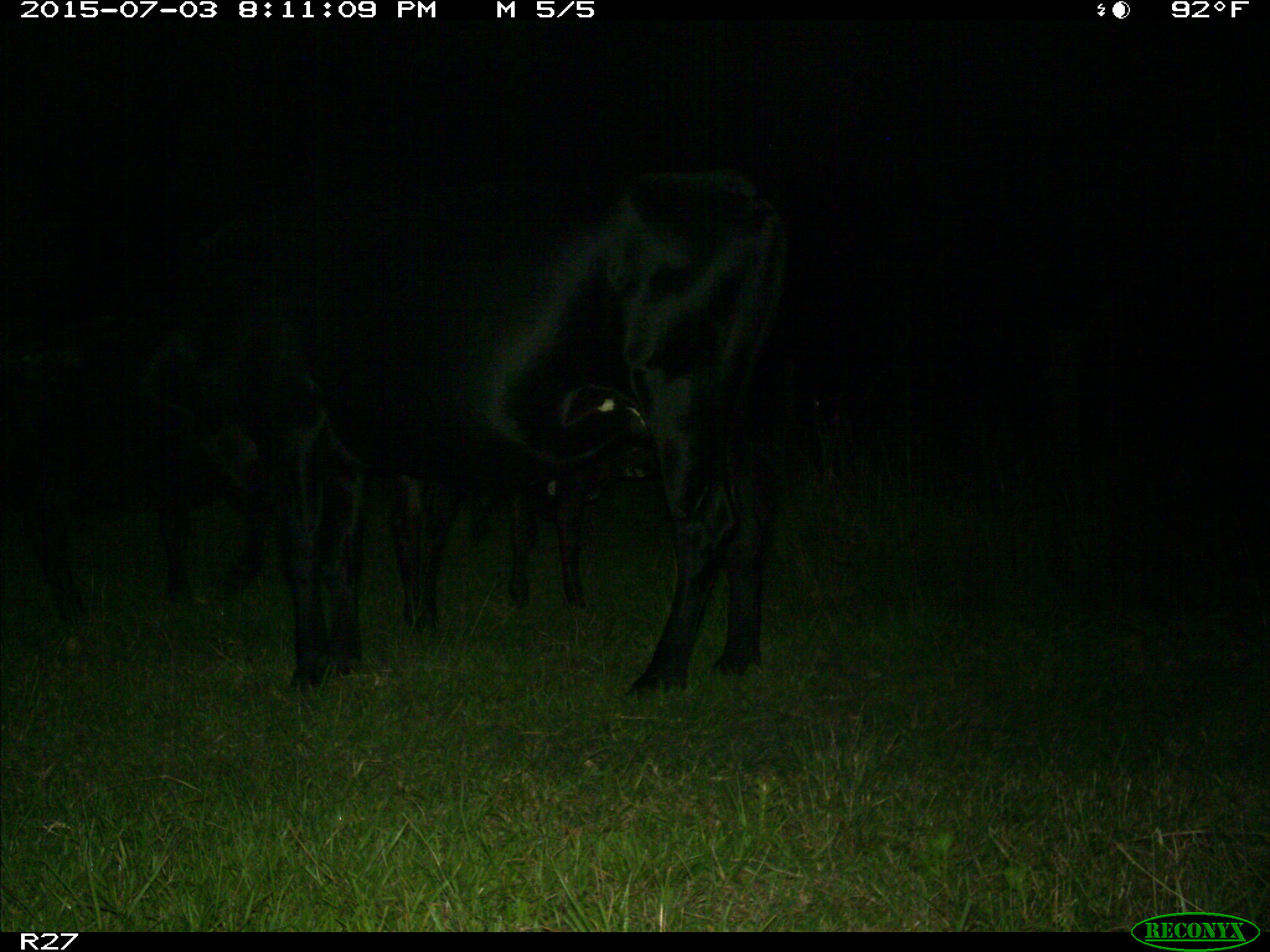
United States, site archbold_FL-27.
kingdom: Animalia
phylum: Chordata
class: Mammalia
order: Artiodactyla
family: Bovidae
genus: Bos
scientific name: Bos taurus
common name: domestic cow